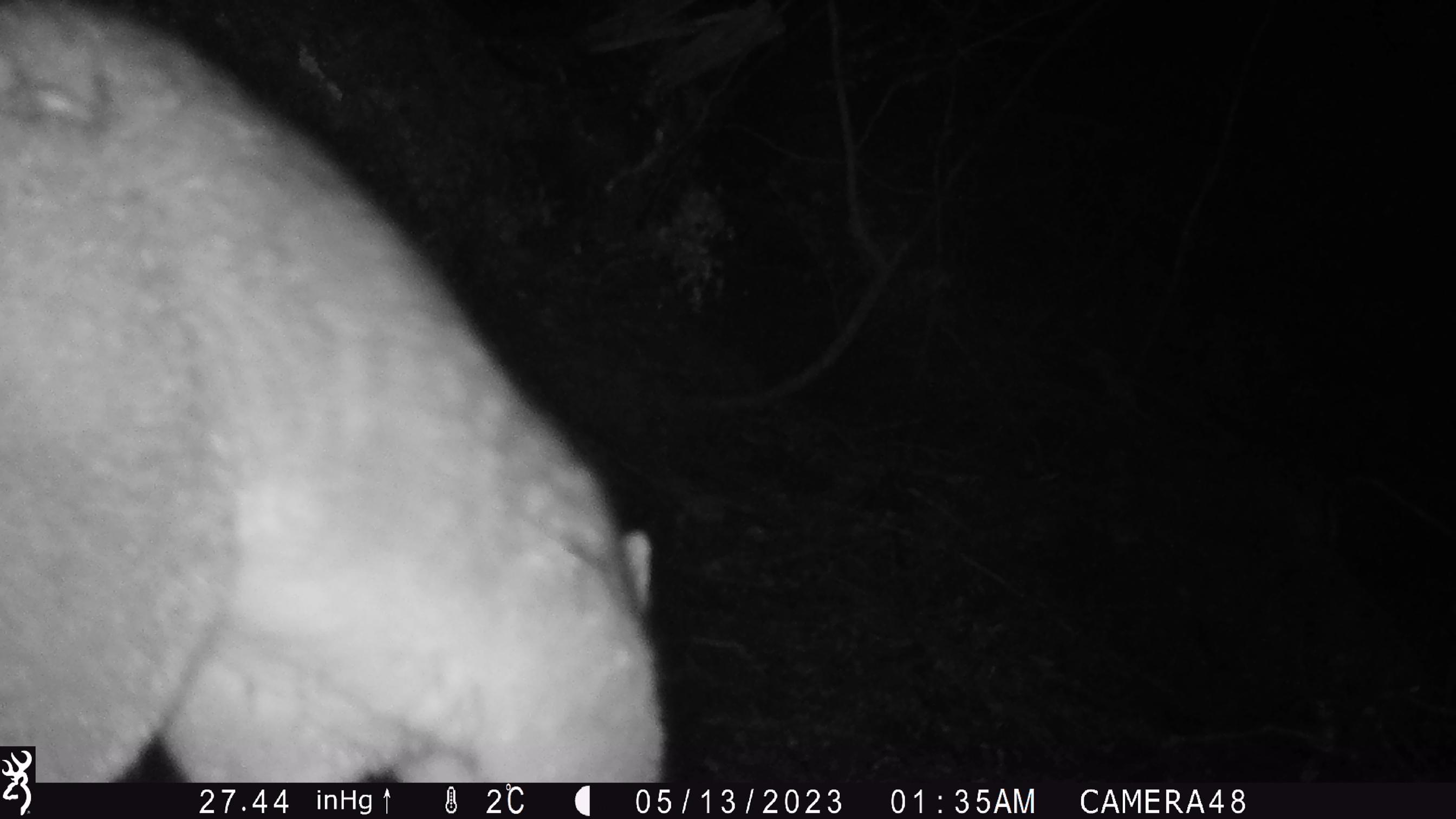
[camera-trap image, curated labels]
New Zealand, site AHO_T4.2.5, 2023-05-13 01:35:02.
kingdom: Animalia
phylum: Chordata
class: Mammalia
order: Carnivora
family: Mustelidae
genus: Mustela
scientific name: Mustela erminea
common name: stoat